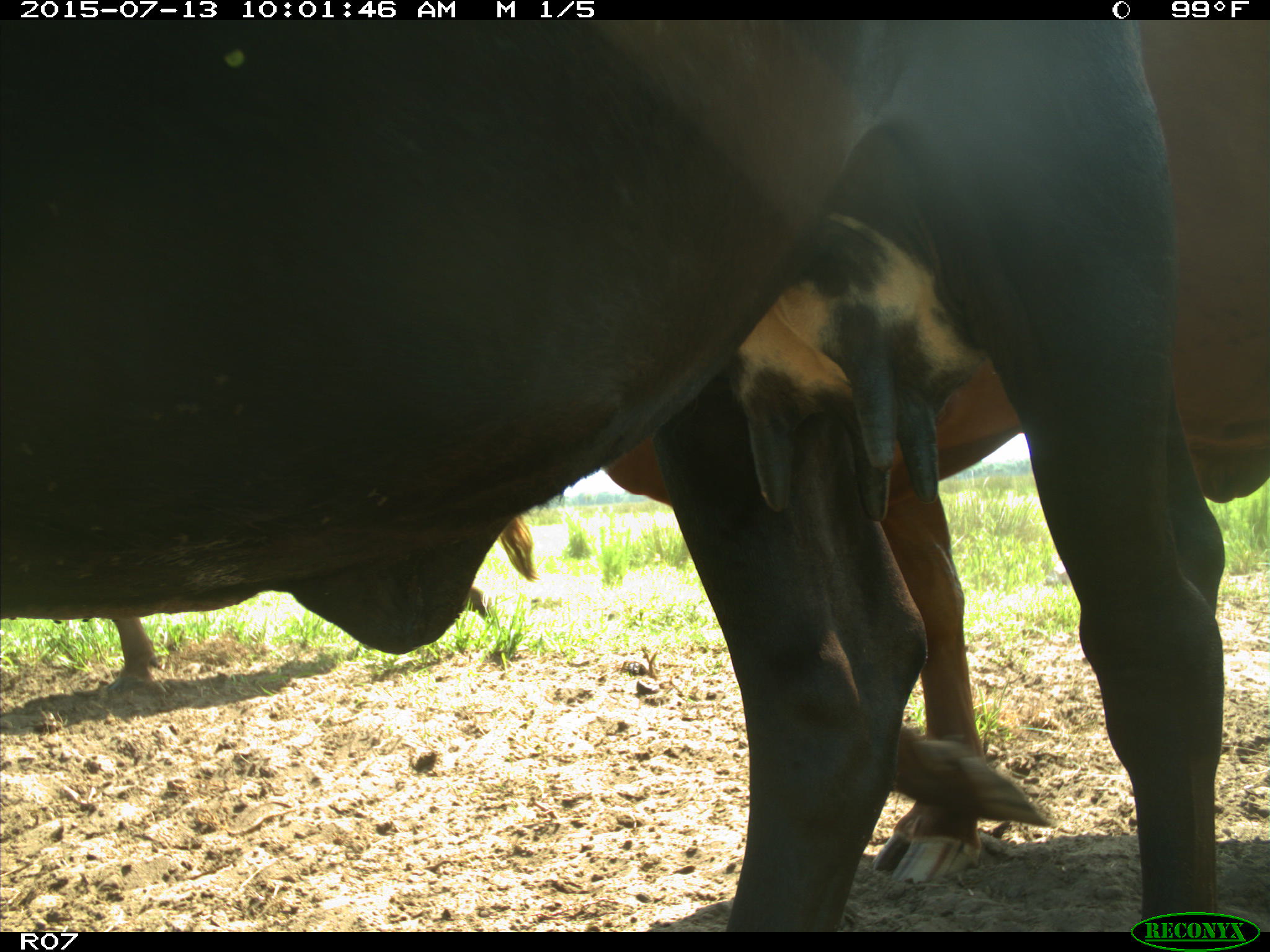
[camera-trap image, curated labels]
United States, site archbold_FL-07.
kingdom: Animalia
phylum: Chordata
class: Mammalia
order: Artiodactyla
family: Bovidae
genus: Bos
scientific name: Bos taurus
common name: domestic cow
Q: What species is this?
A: Bos taurus (domestic cow).